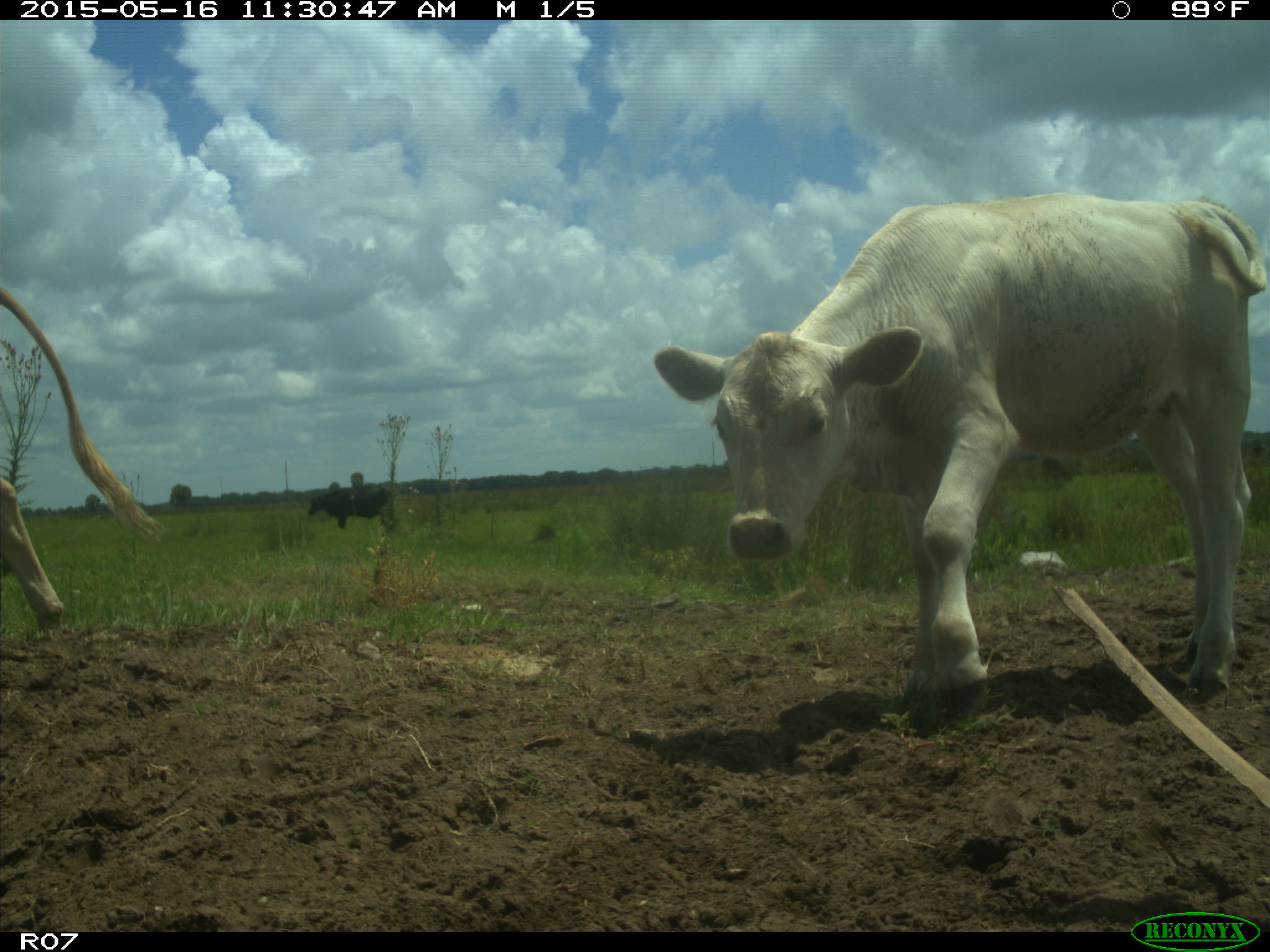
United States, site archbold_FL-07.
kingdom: Animalia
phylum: Chordata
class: Mammalia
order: Artiodactyla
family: Bovidae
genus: Bos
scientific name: Bos taurus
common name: domestic cow